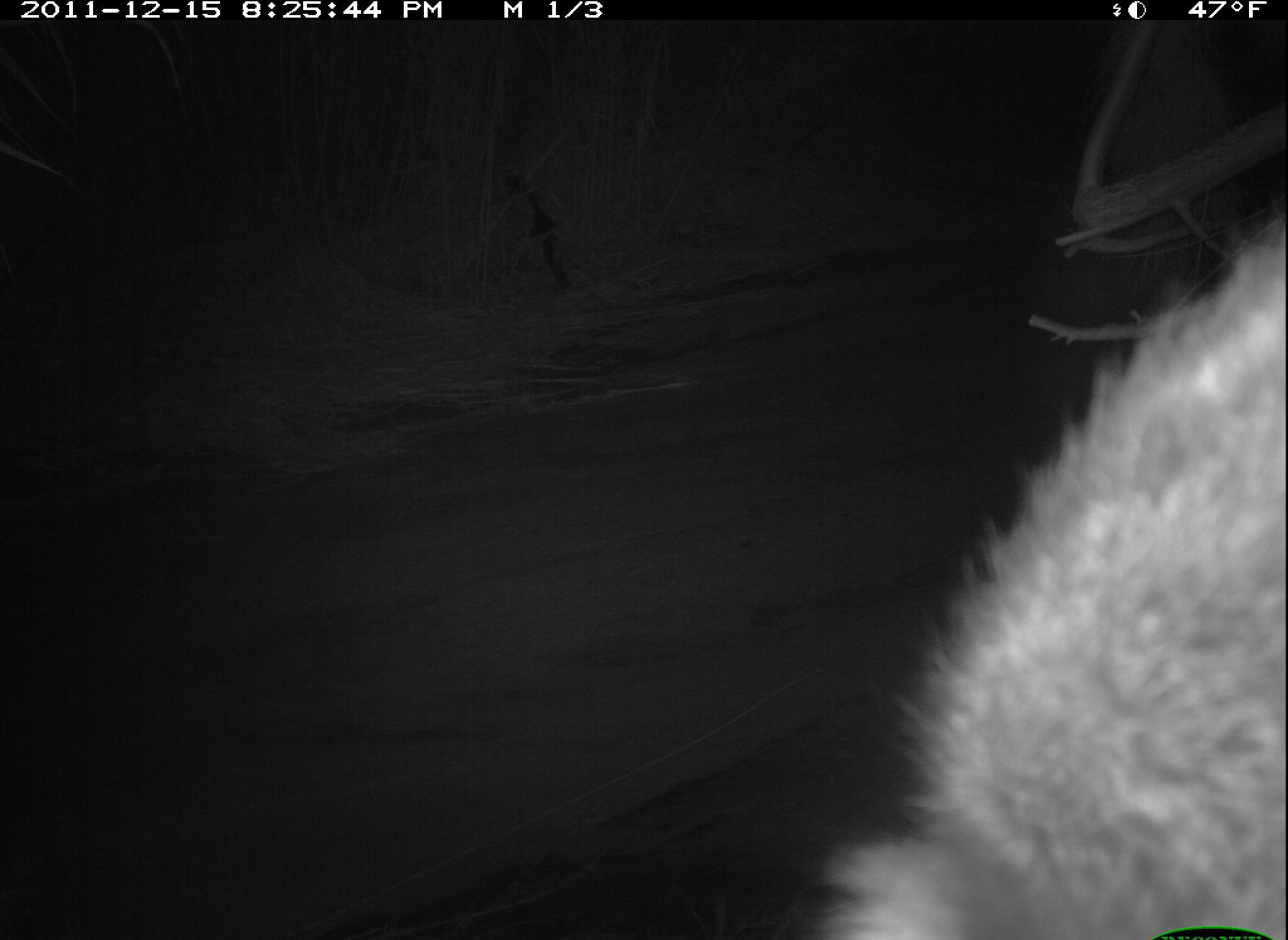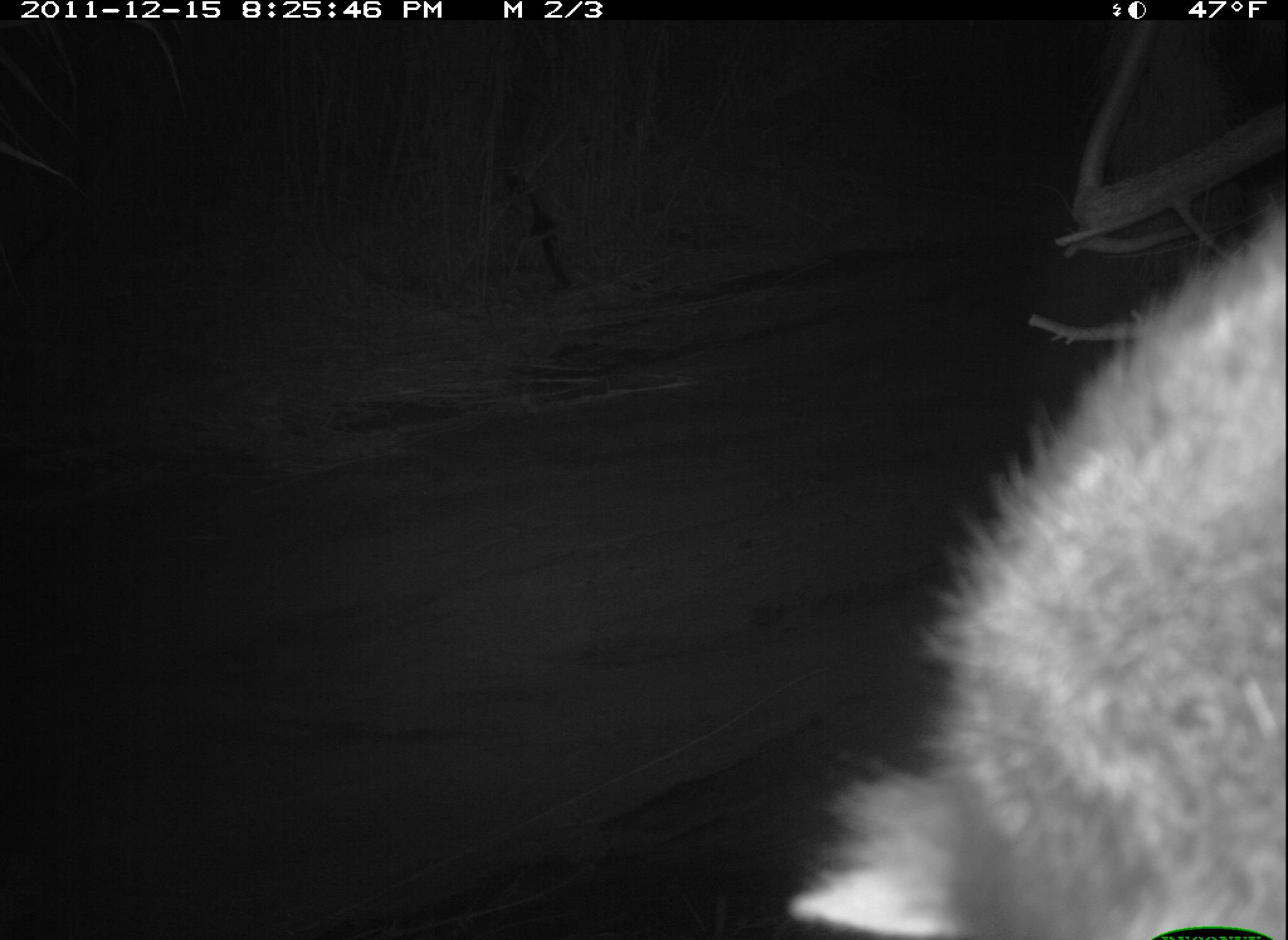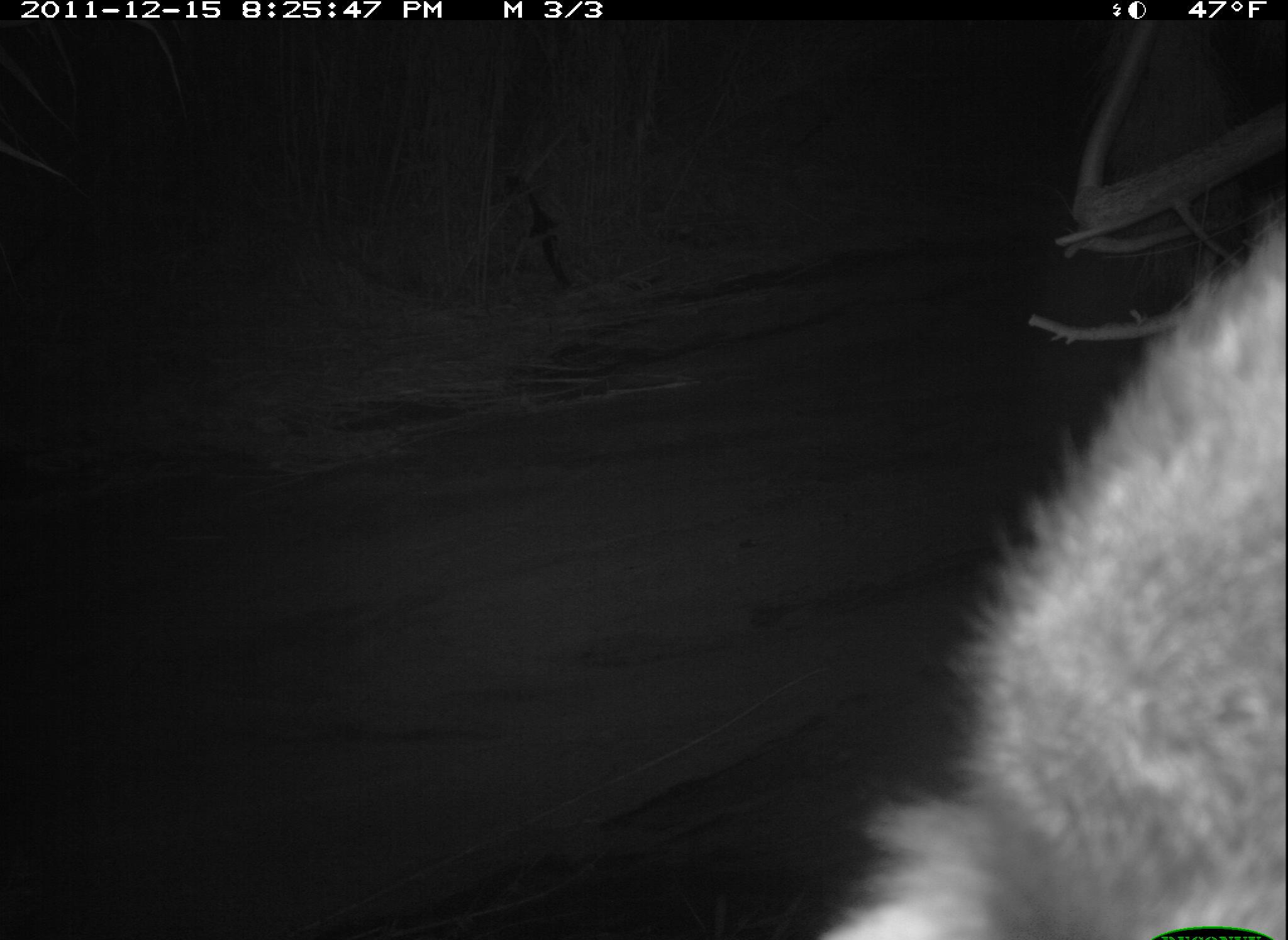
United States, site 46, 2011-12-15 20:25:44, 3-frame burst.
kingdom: Animalia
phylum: Chordata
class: Mammalia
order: Carnivora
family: Procyonidae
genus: Procyon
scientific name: Procyon lotor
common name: raccoon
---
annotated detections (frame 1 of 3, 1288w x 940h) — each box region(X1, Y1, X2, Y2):
raccoon: region(781, 182, 1286, 925)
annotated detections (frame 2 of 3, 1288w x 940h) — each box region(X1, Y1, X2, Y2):
raccoon: region(779, 209, 1286, 940)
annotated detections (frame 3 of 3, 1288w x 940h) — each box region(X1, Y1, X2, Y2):
raccoon: region(808, 179, 1286, 940)